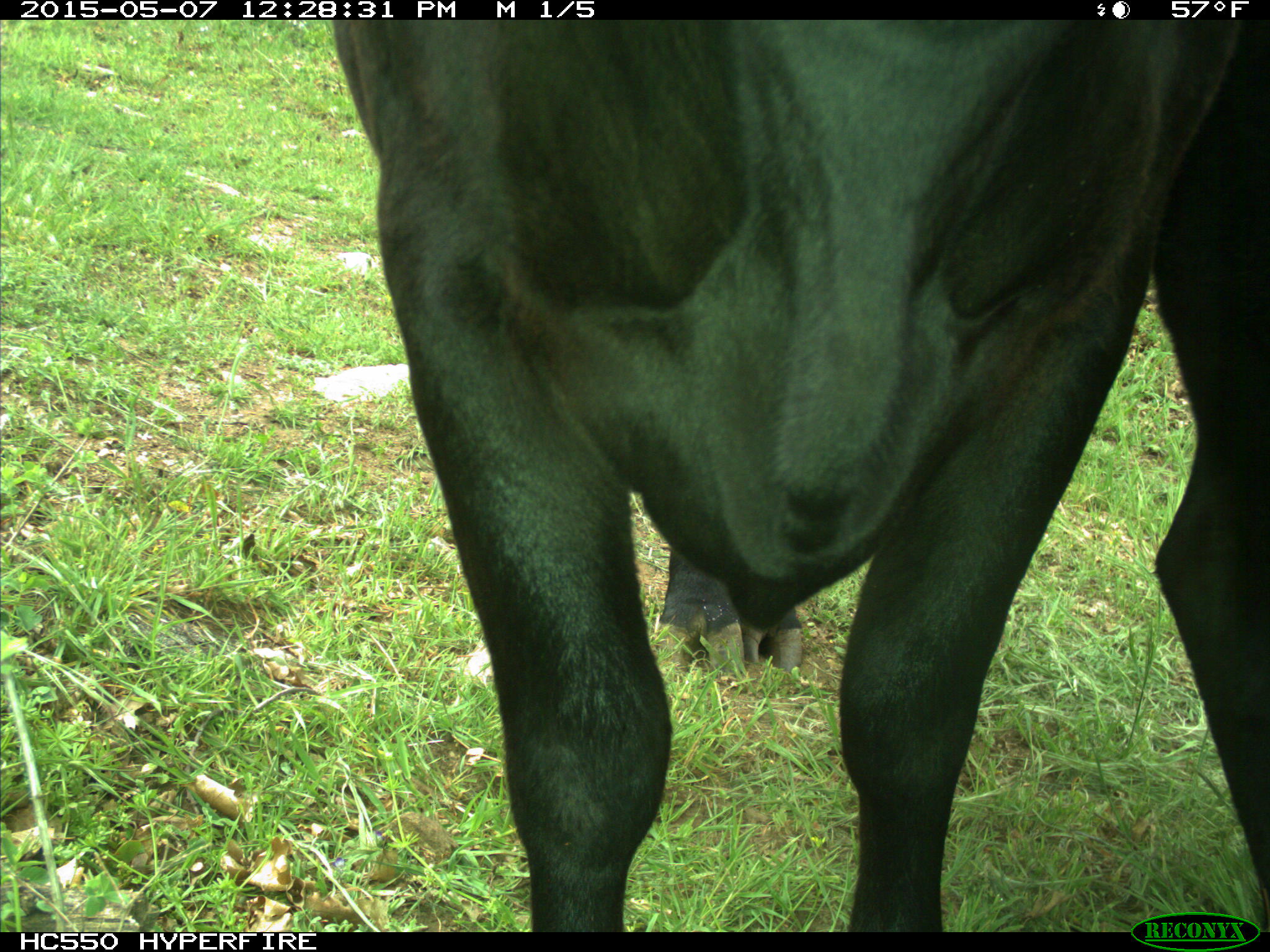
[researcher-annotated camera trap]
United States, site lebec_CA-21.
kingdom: Animalia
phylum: Chordata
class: Mammalia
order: Artiodactyla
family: Bovidae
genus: Bos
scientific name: Bos taurus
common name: domestic cow